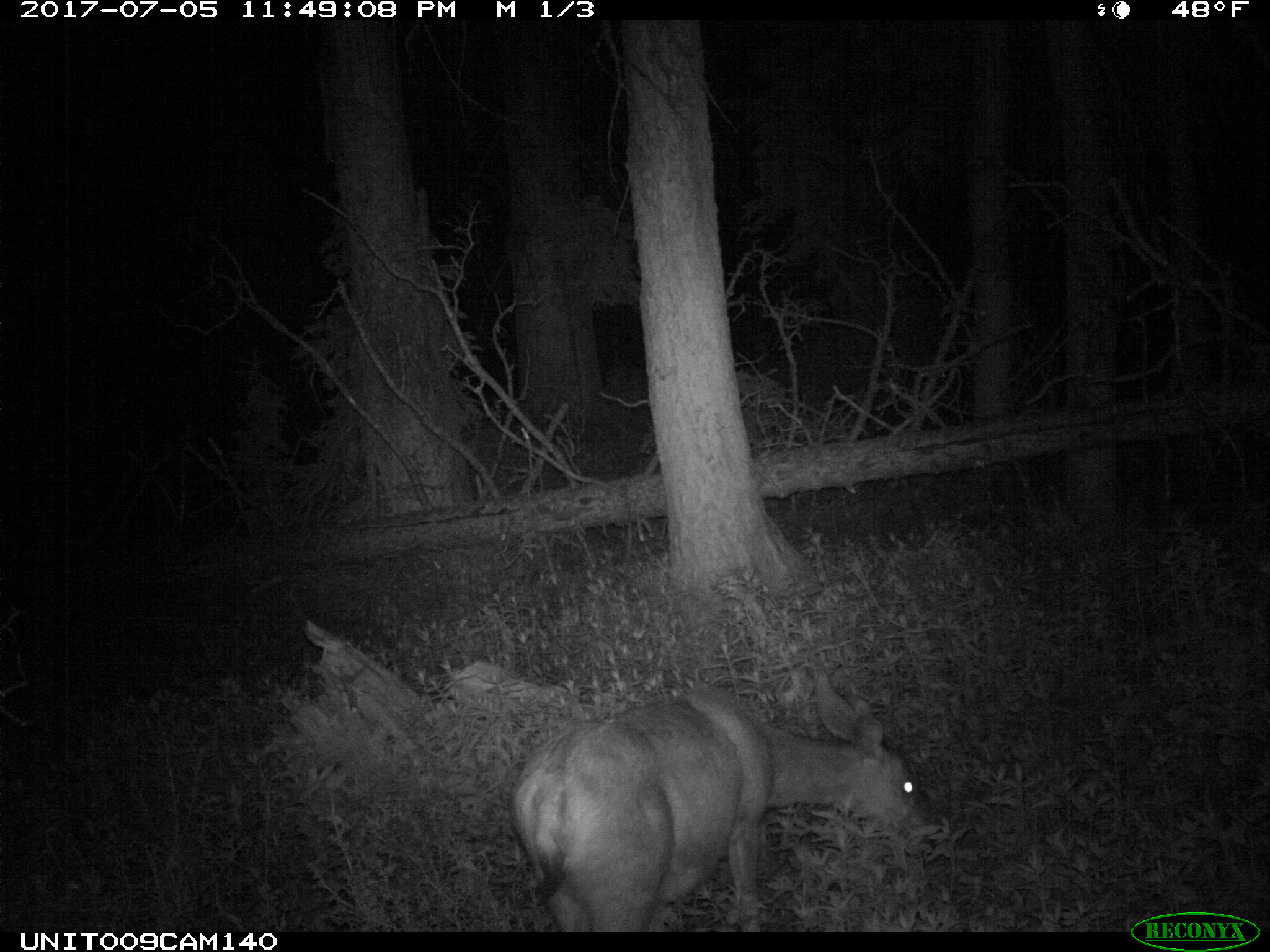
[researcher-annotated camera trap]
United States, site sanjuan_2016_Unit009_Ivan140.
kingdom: Animalia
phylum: Chordata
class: Mammalia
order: Artiodactyla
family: Cervidae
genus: Odocoileus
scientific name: Odocoileus hemionus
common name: mule deer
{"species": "Odocoileus hemionus (mule deer)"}